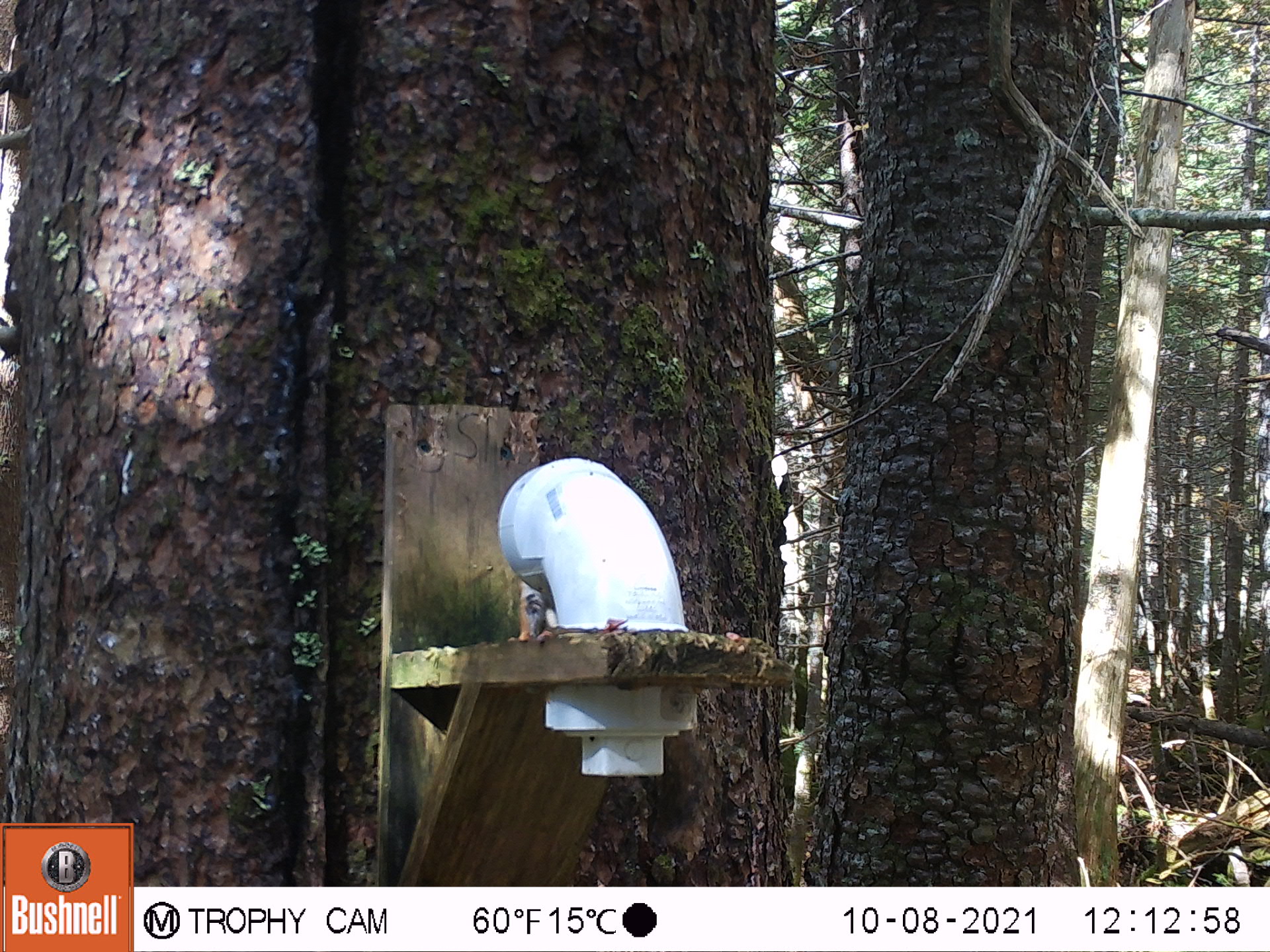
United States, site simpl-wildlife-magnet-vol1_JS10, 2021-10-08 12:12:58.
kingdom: Animalia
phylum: Chordata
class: Mammalia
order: Rodentia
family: Sciuridae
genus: Tamiasciurus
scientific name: Tamiasciurus hudsonicus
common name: red squirrel